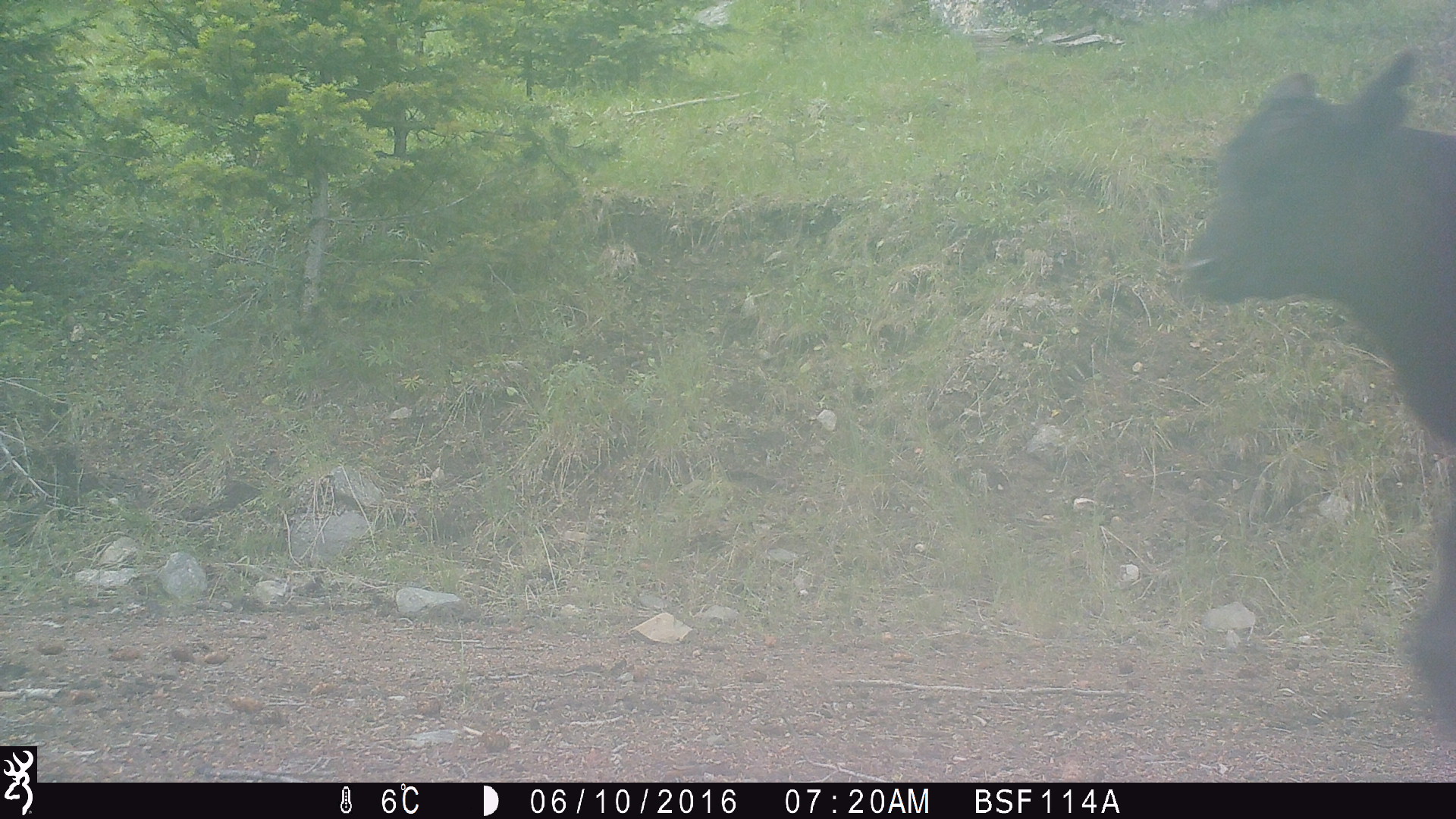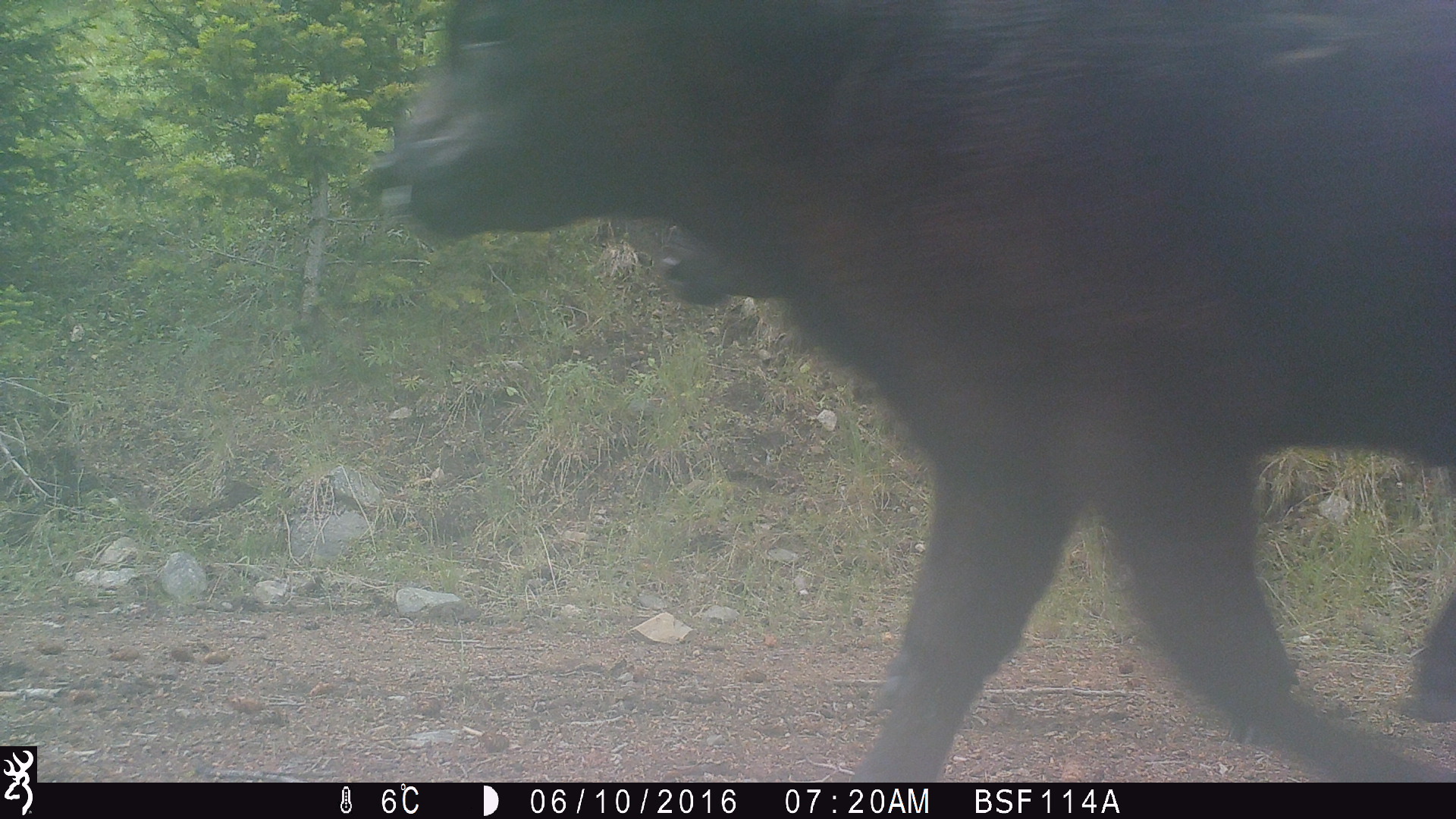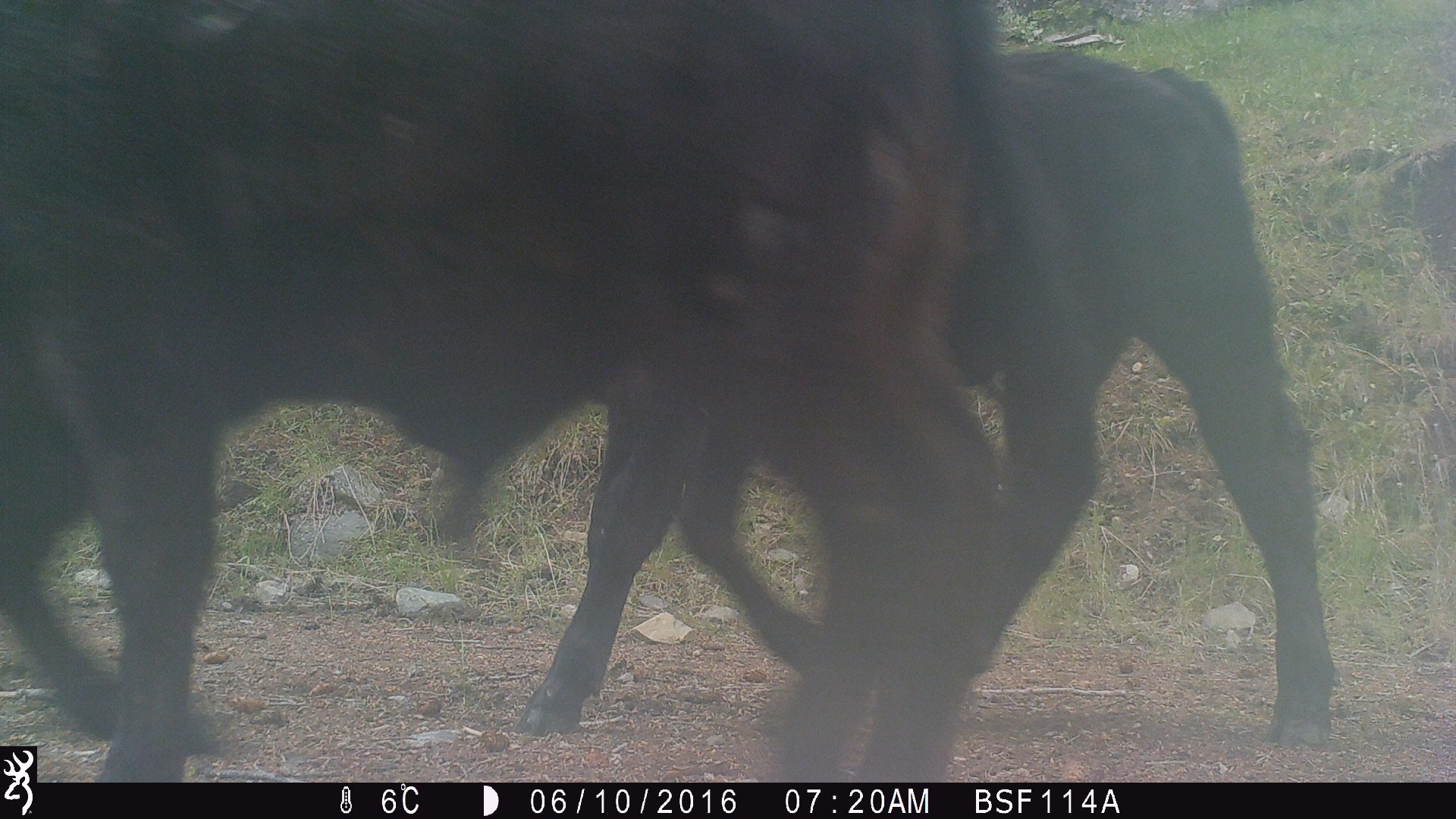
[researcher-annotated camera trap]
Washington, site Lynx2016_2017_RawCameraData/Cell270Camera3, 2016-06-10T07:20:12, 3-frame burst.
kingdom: Animalia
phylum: Chordata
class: Mammalia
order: Artiodactyla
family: Bovidae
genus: Bos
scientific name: Bos taurus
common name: domestic cattle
Domestic cattle (Bos taurus). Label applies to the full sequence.